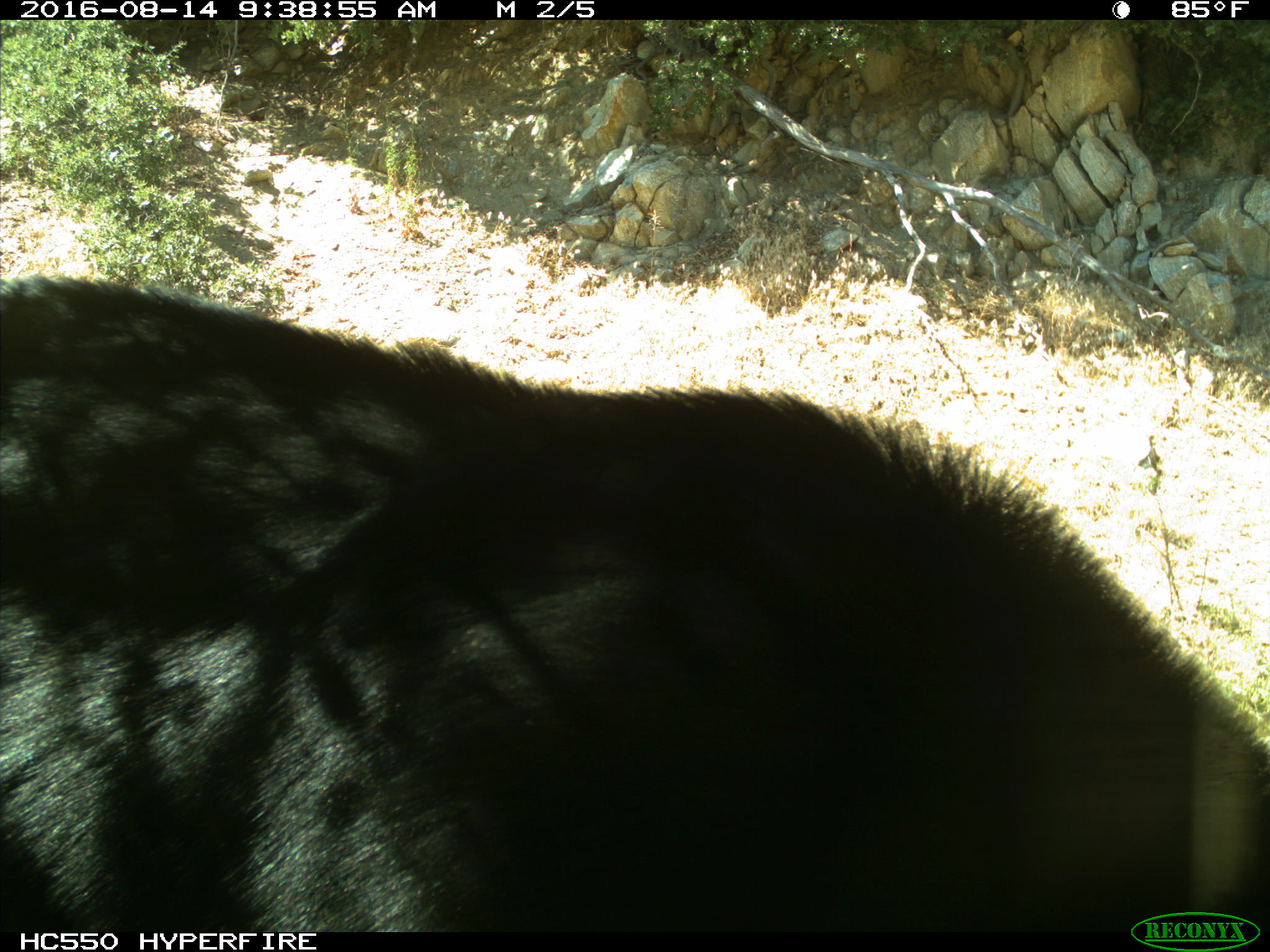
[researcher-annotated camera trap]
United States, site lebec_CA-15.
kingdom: Animalia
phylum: Chordata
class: Mammalia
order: Carnivora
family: Ursidae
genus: Ursus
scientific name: Ursus americanus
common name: american black bear